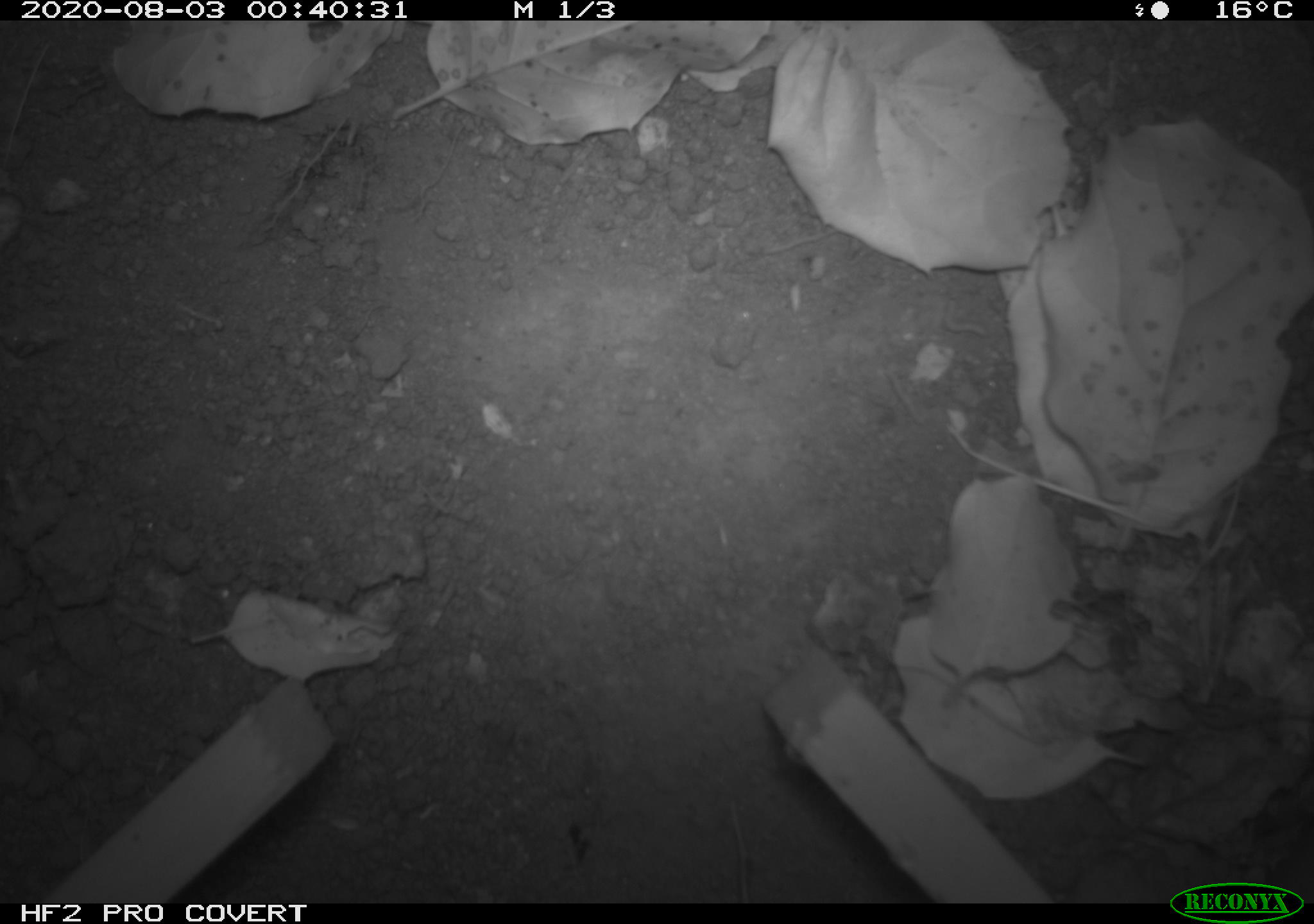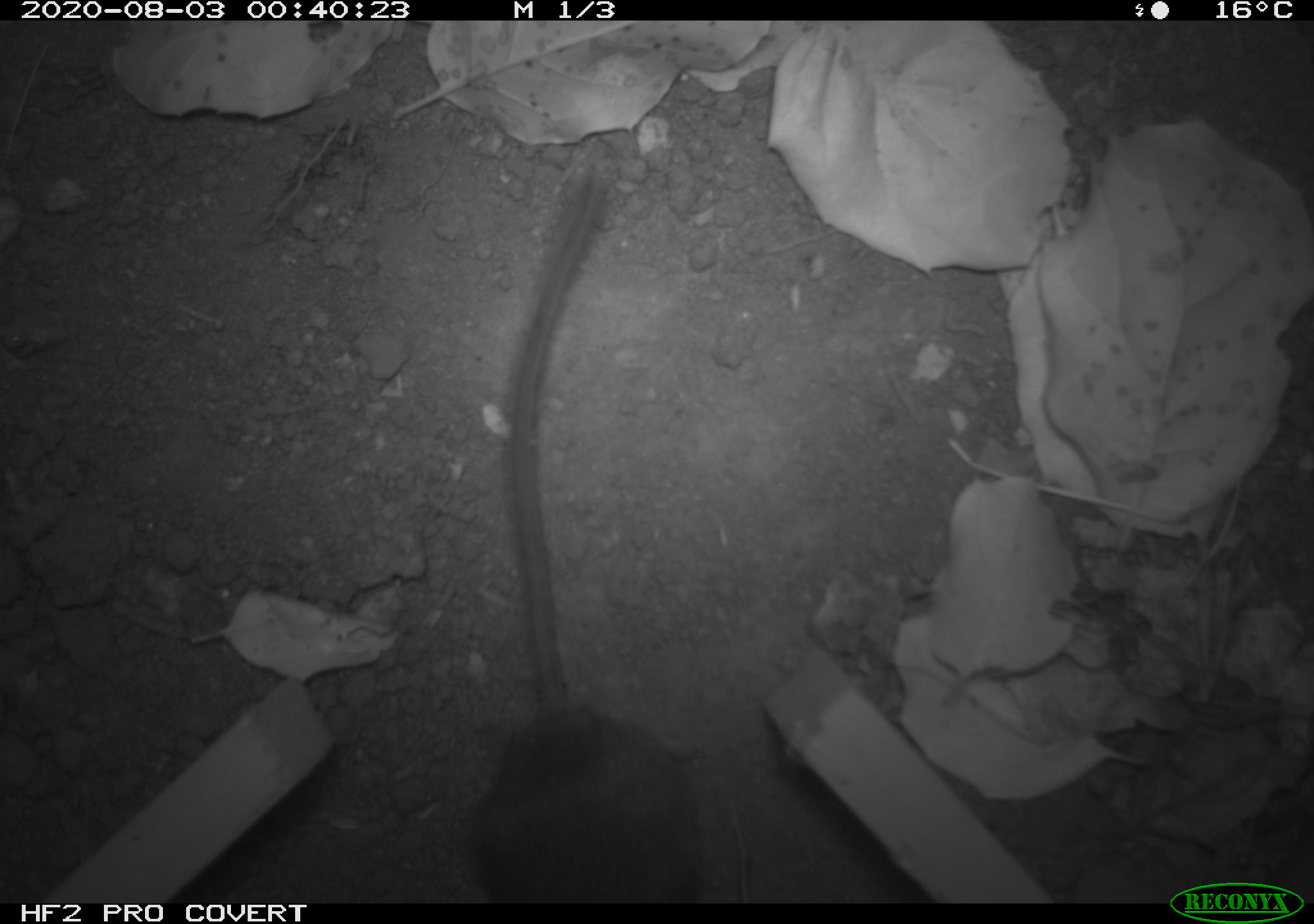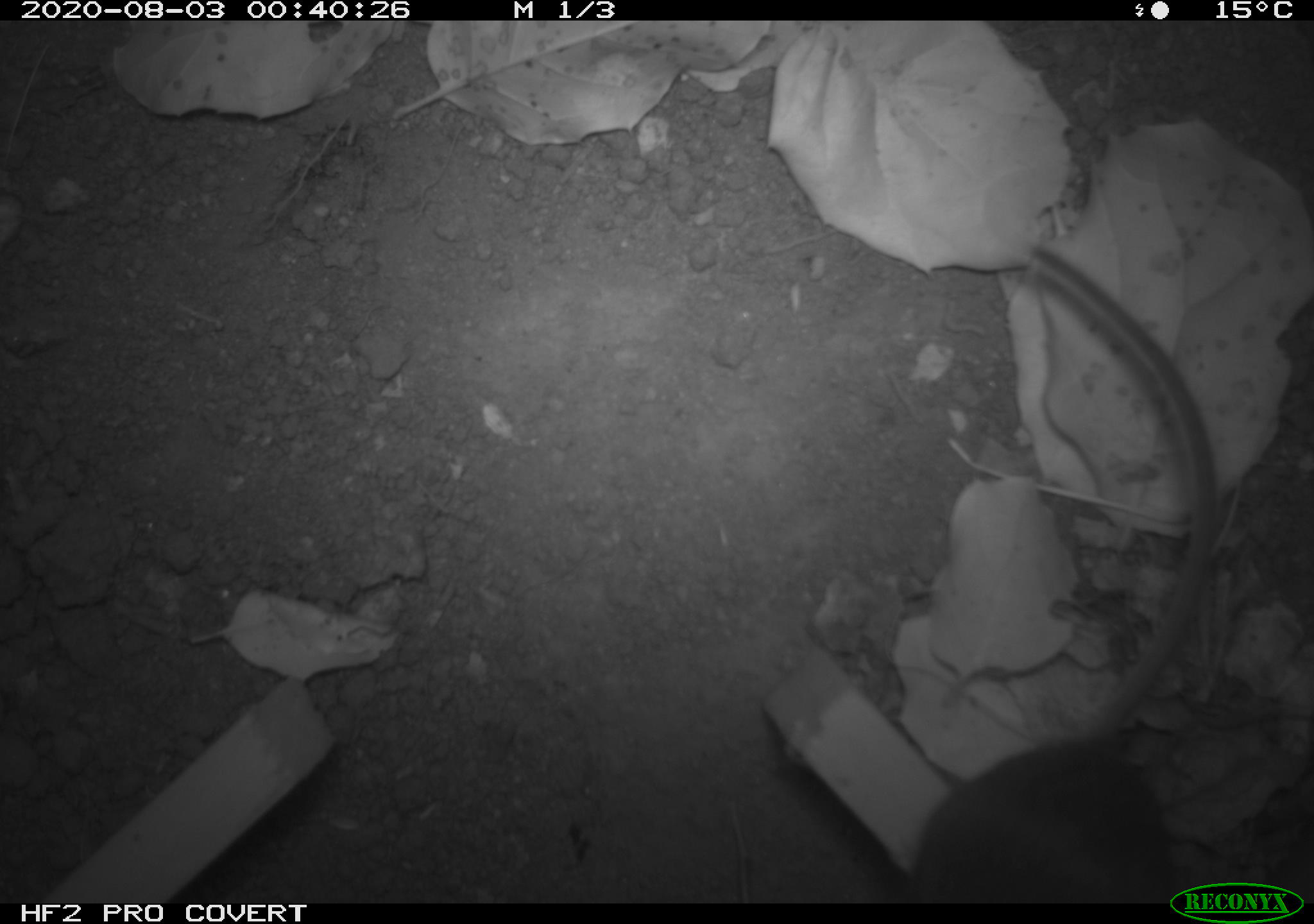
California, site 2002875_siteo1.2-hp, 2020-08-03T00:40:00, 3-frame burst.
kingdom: Animalia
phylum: Chordata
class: Mammalia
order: Rodentia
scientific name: Rodentia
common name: rodent